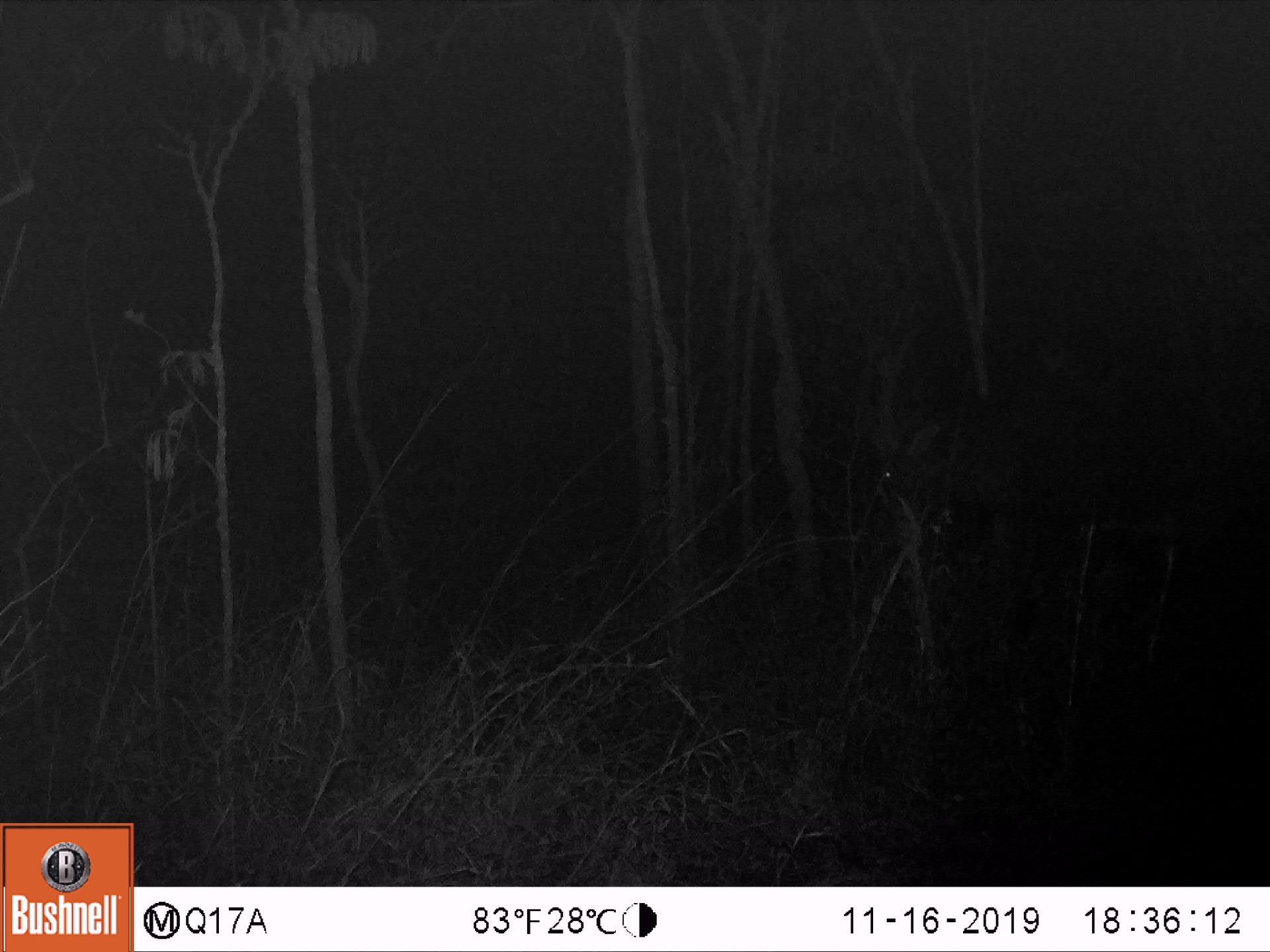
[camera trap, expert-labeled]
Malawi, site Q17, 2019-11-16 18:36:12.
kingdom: Animalia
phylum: Chordata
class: Mammalia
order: Artiodactyla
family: Bovidae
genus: Hippotragus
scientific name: Hippotragus niger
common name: sable antelope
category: sable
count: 1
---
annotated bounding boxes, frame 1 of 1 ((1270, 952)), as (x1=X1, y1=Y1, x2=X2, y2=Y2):
sable: (x1=868, y1=313, x2=1262, y2=617)